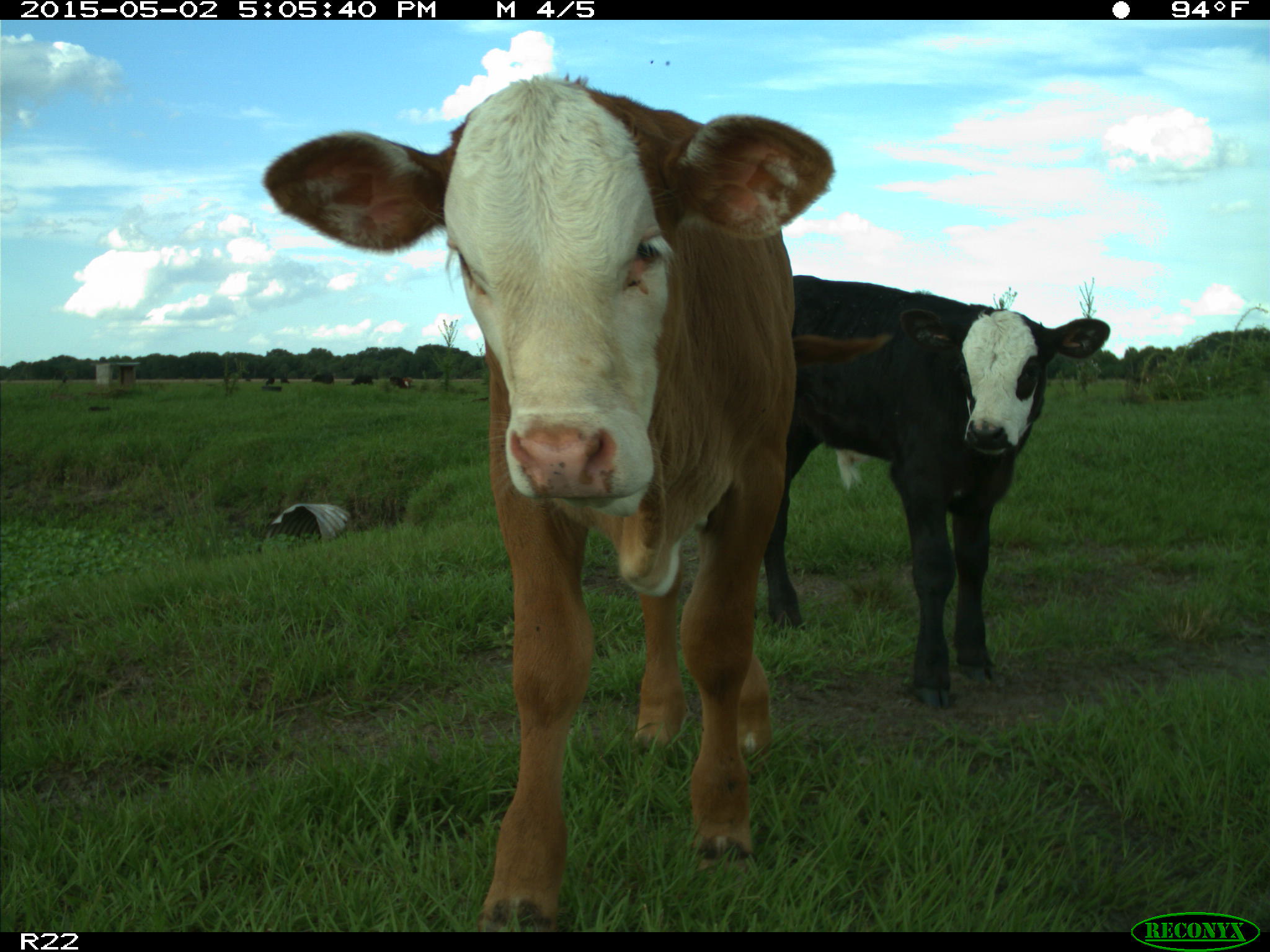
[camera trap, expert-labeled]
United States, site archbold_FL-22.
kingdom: Animalia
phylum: Chordata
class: Mammalia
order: Artiodactyla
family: Bovidae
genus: Bos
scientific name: Bos taurus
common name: domestic cow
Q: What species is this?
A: Bos taurus (domestic cow).